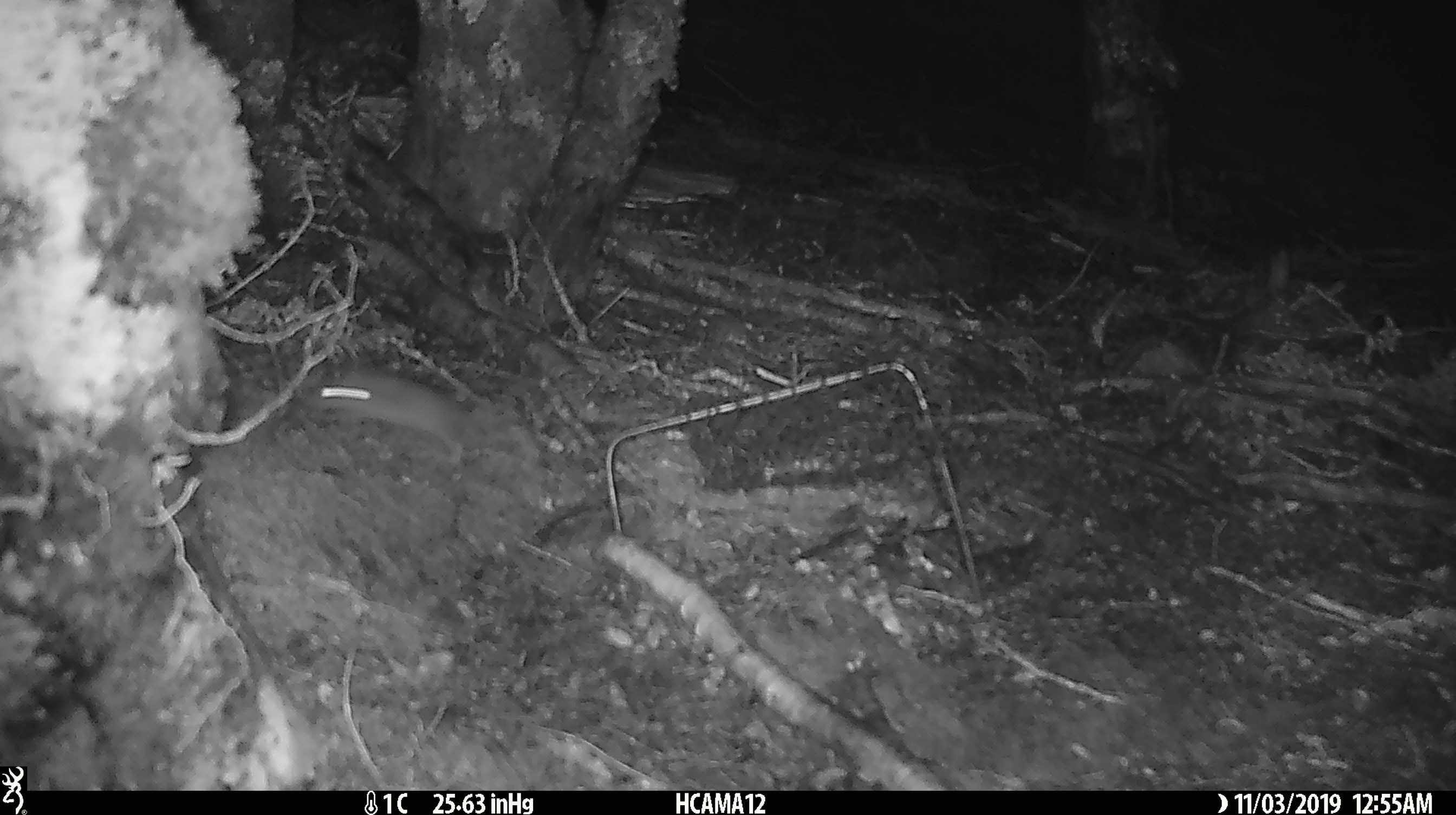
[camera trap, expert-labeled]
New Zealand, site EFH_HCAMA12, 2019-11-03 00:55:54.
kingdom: Animalia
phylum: Chordata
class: Mammalia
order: Rodentia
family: Muridae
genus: Mus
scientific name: Mus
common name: mouse